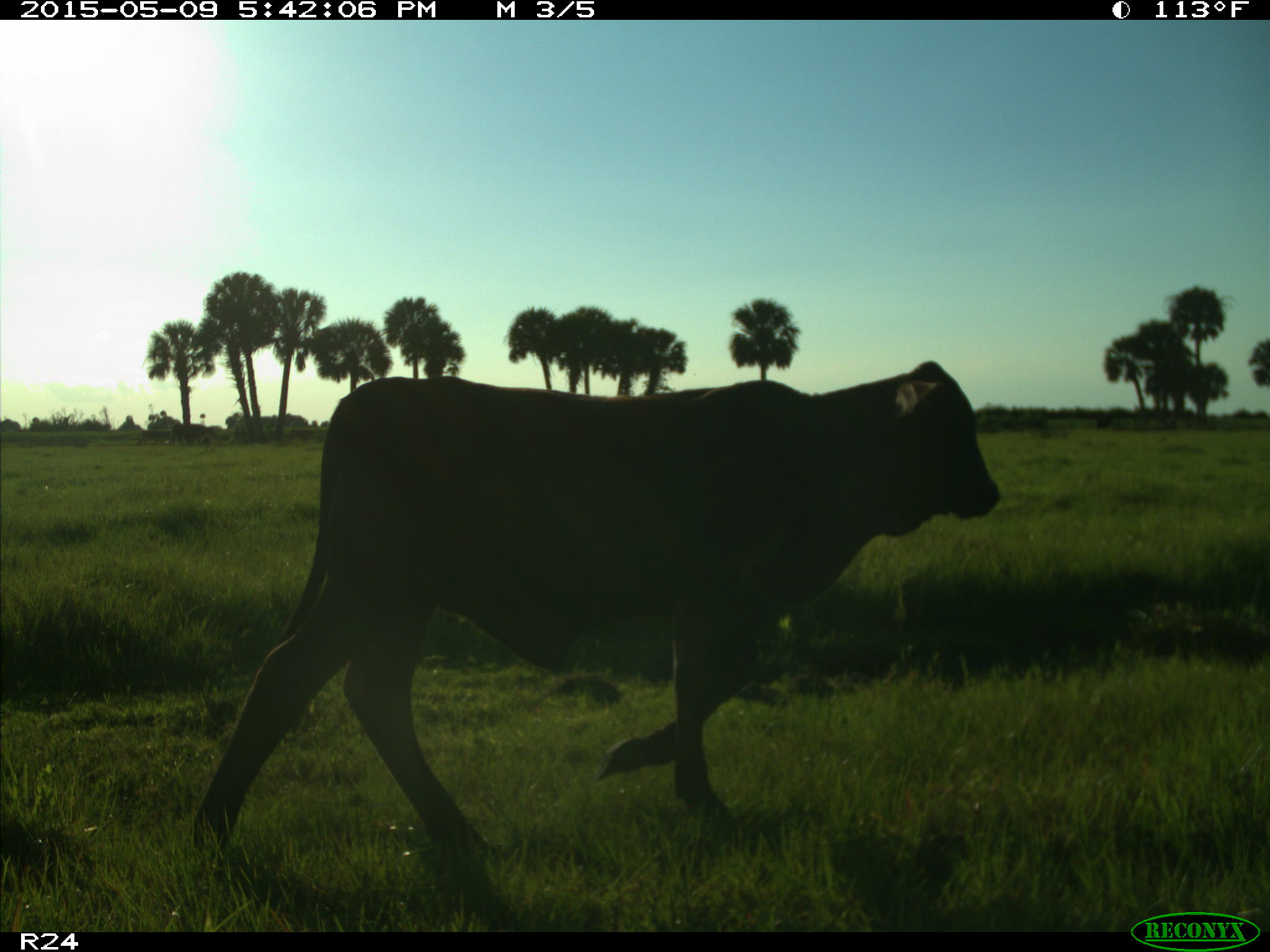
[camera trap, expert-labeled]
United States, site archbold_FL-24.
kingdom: Animalia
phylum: Chordata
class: Mammalia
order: Artiodactyla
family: Bovidae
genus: Bos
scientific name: Bos taurus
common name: domestic cow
Bos taurus (domestic cow).